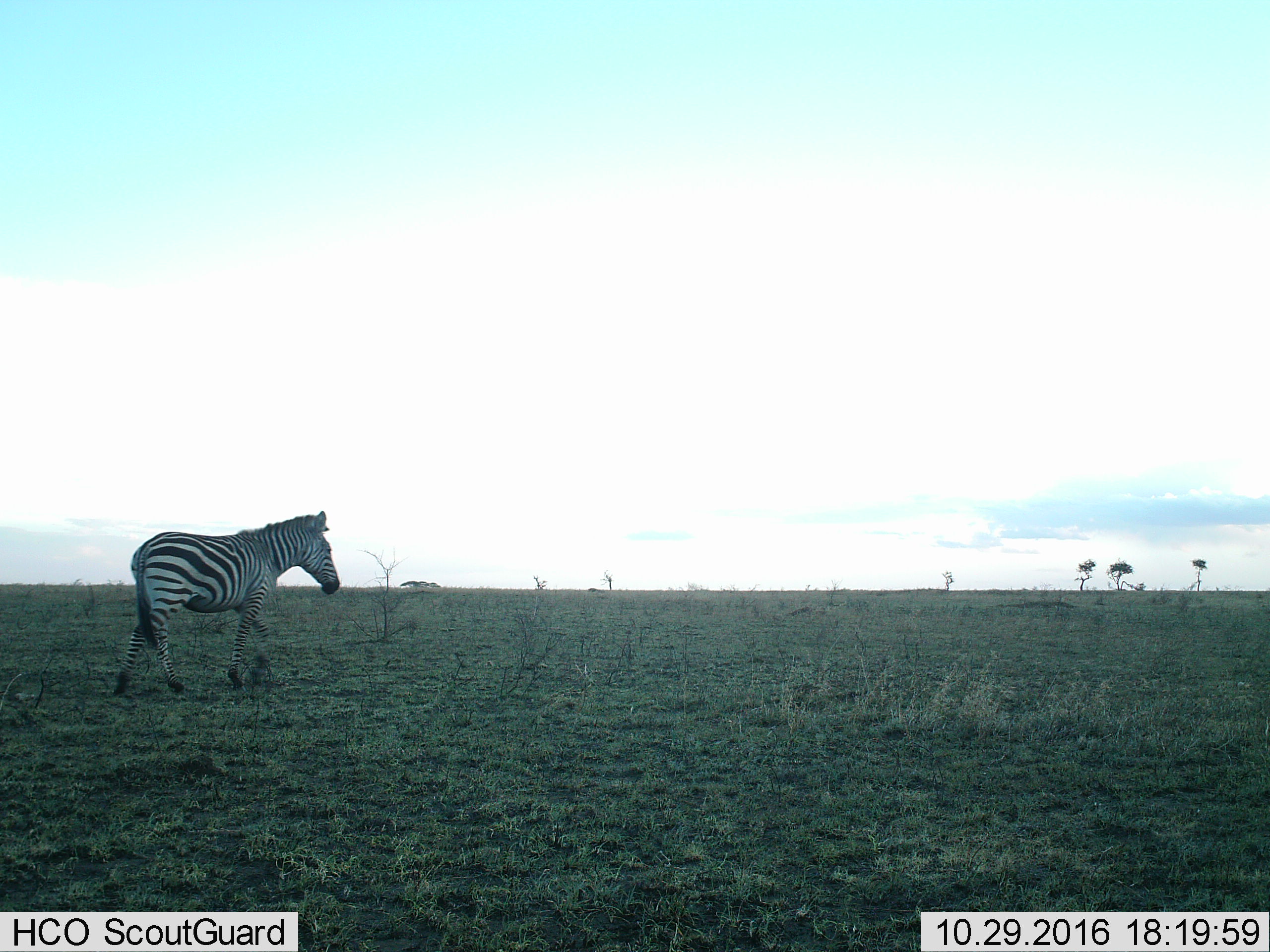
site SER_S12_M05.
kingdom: Animalia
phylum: Chordata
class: Mammalia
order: Perissodactyla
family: Equidae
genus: Equus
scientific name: Equus quagga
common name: plains zebra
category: zebraplains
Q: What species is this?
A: Zebraplains (plains zebra) (Equus quagga).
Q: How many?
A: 1.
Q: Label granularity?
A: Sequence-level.